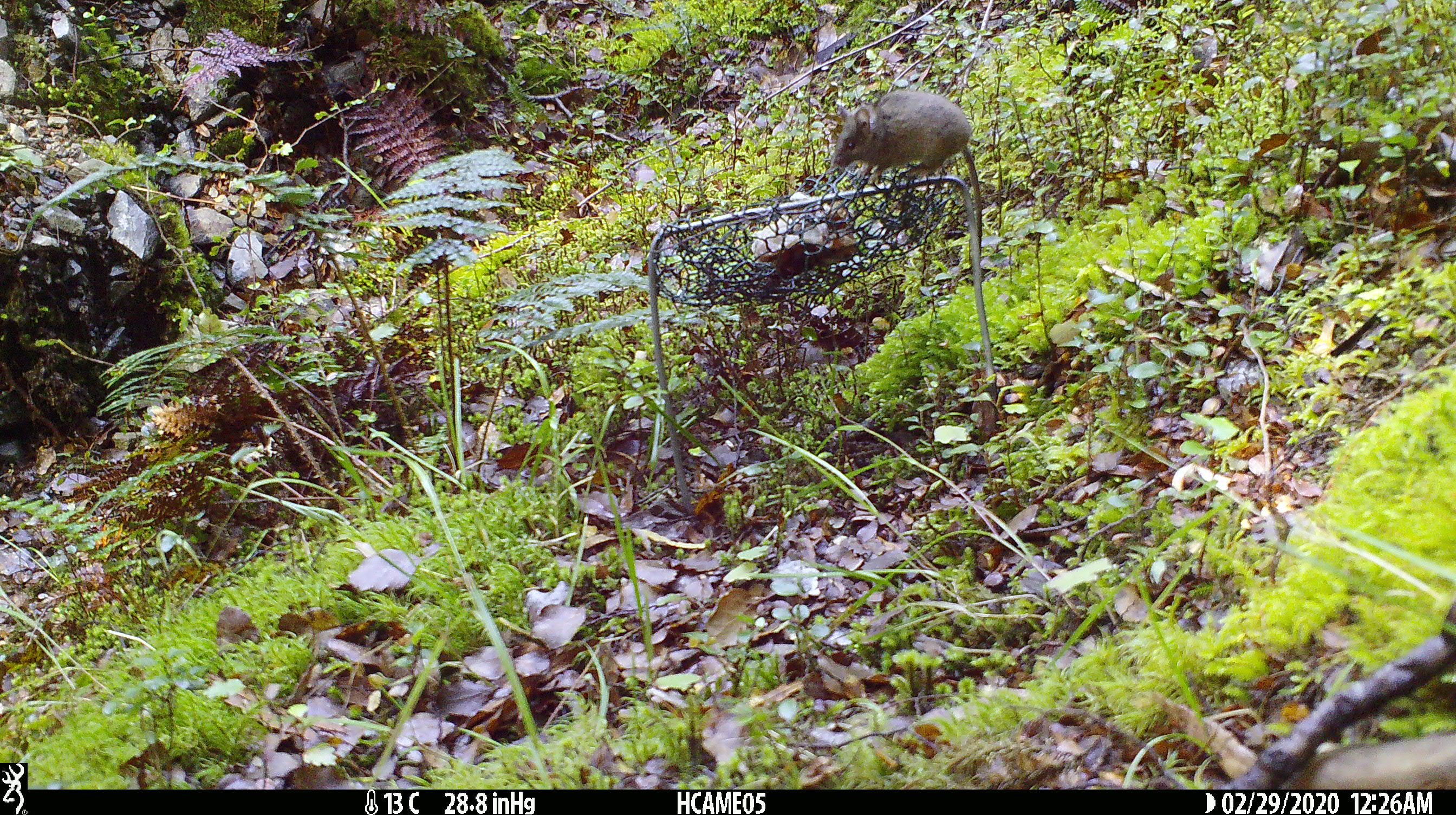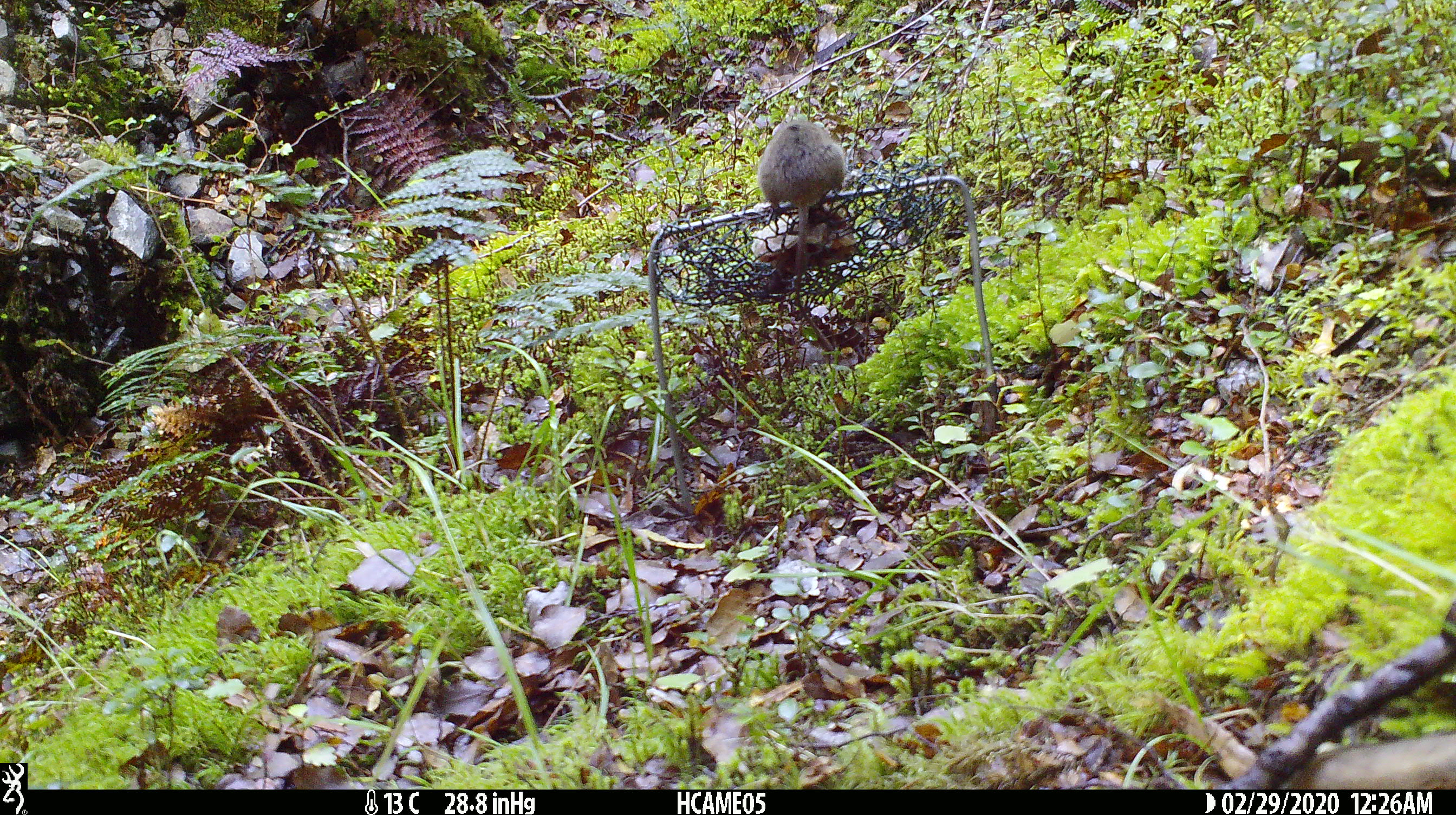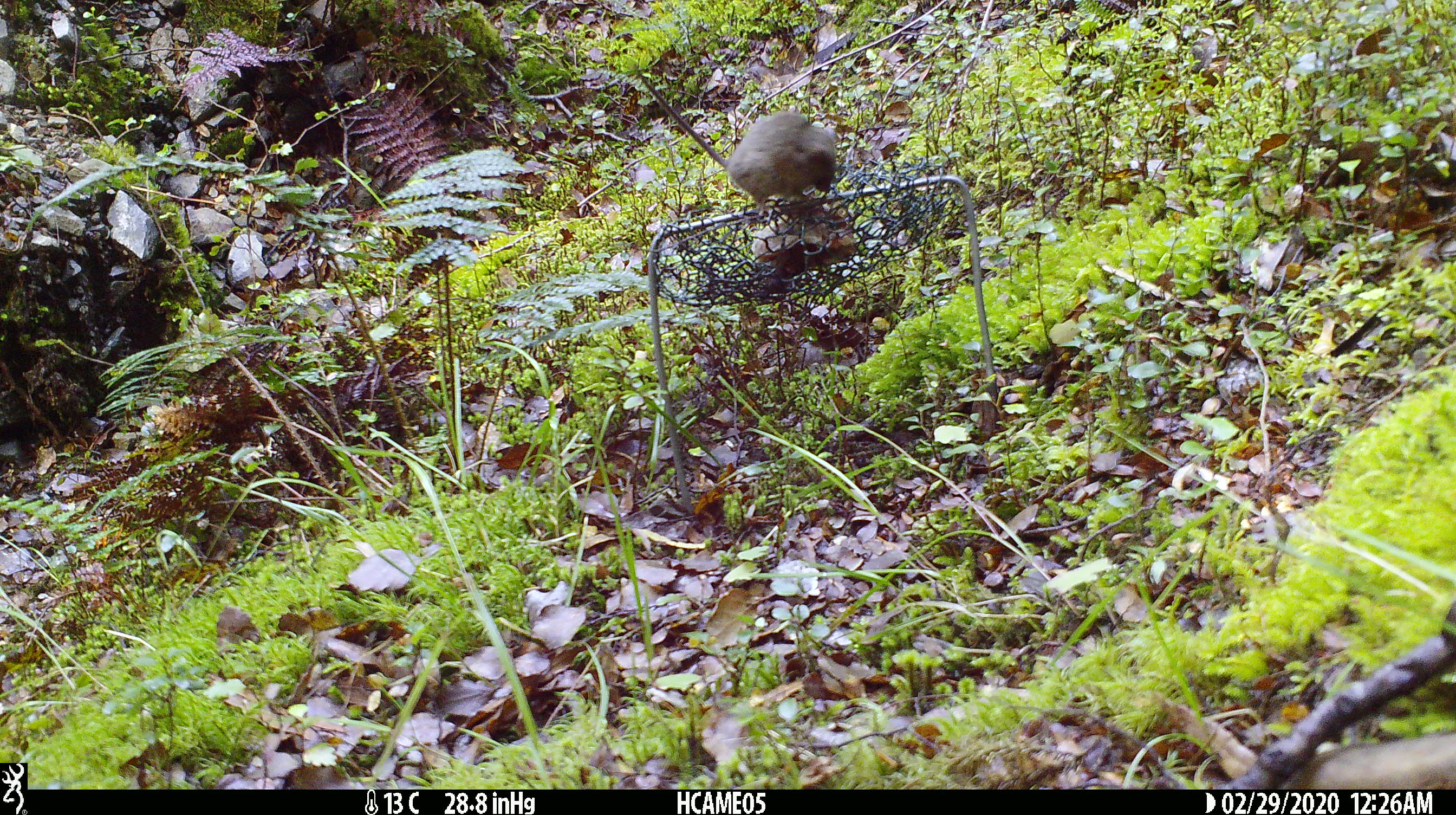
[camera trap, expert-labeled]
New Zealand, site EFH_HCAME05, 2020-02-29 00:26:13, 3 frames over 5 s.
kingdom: Animalia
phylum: Chordata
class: Mammalia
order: Rodentia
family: Muridae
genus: Mus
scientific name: Mus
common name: mouse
Mouse (Mus).